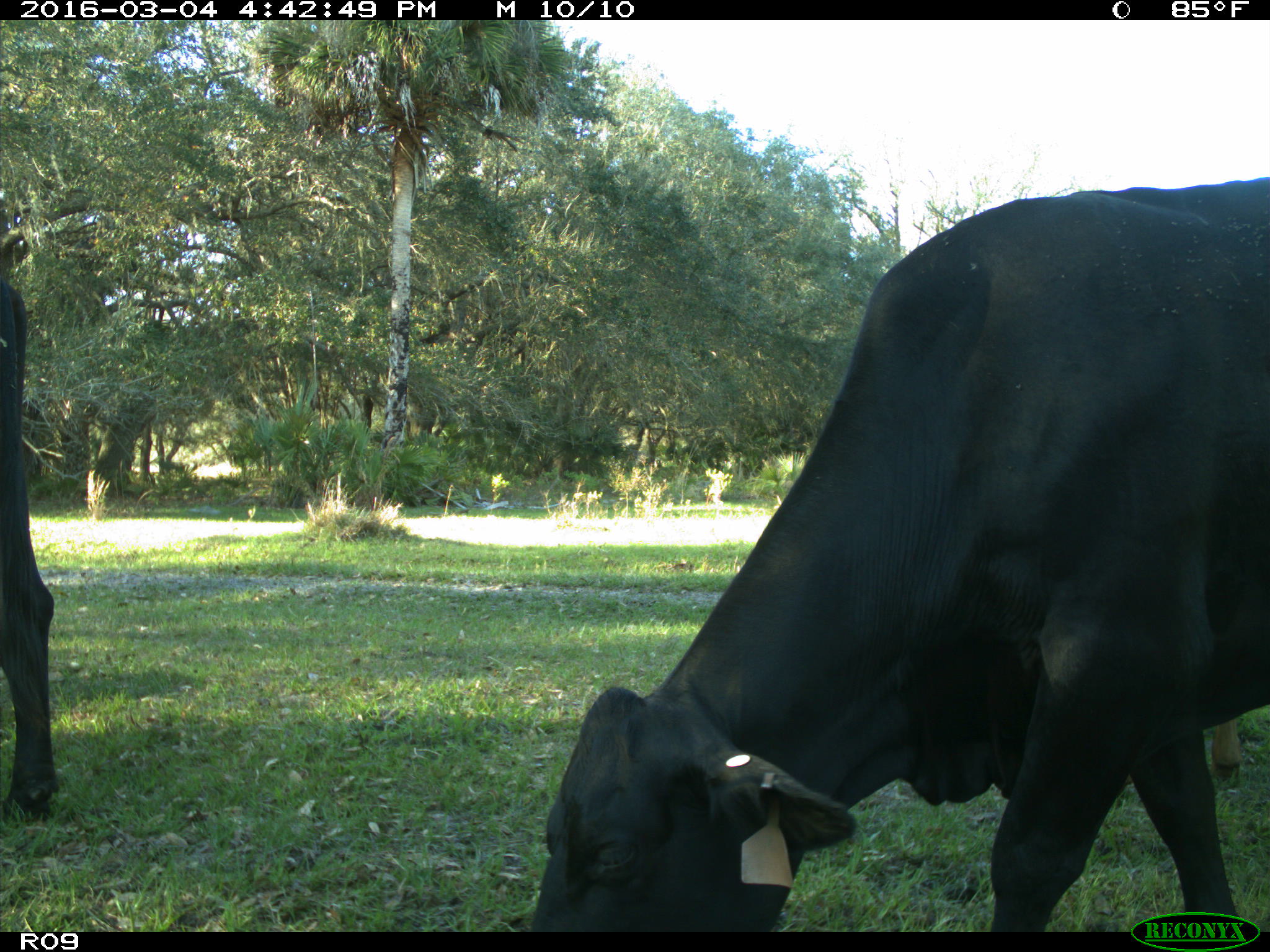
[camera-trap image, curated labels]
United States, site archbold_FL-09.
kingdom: Animalia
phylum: Chordata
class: Mammalia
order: Artiodactyla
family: Bovidae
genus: Bos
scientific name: Bos taurus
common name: domestic cow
Bos taurus (domestic cow).